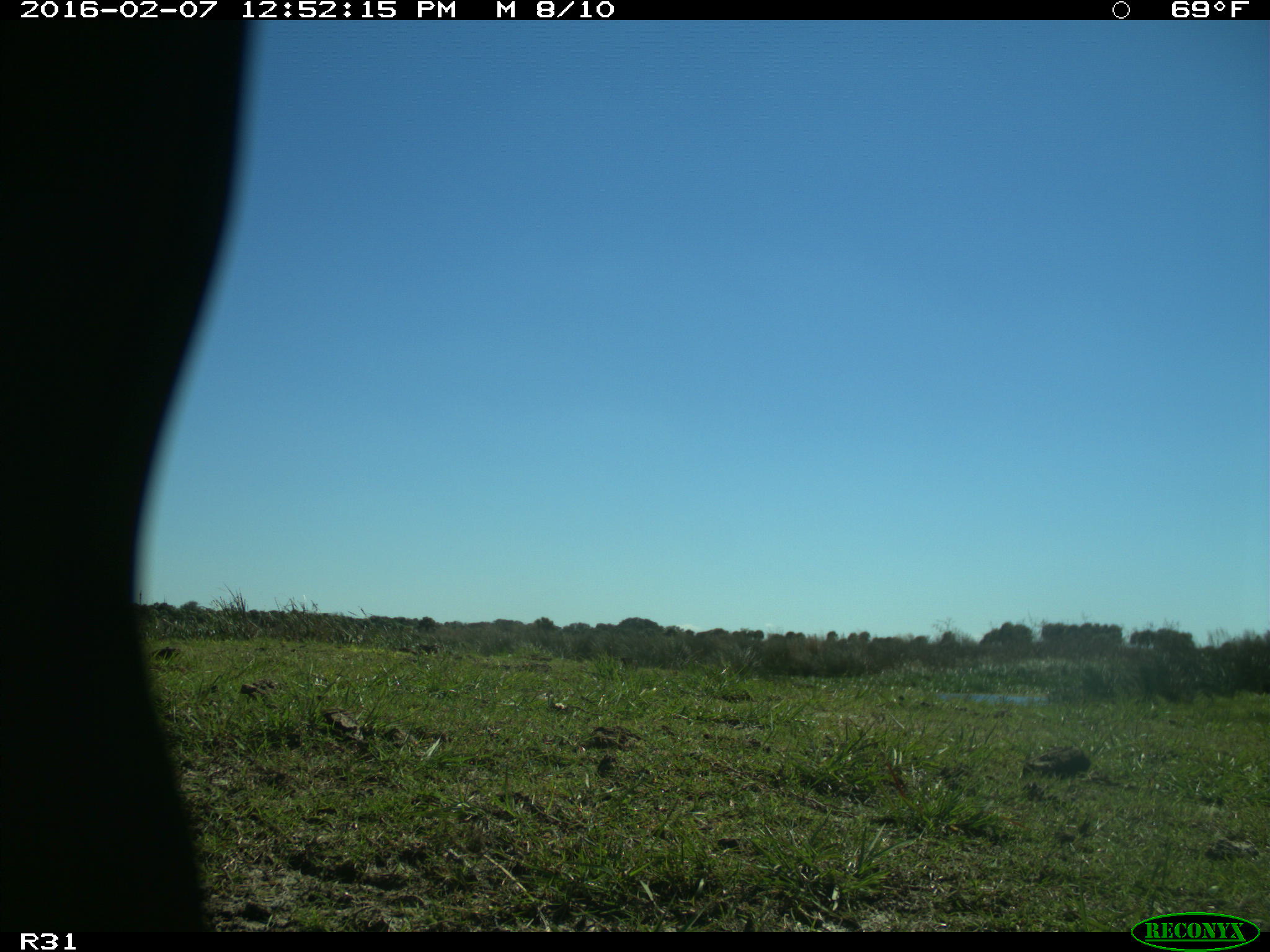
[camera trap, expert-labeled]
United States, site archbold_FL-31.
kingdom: Animalia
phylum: Chordata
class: Aves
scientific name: Aves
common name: birds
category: unidentified bird